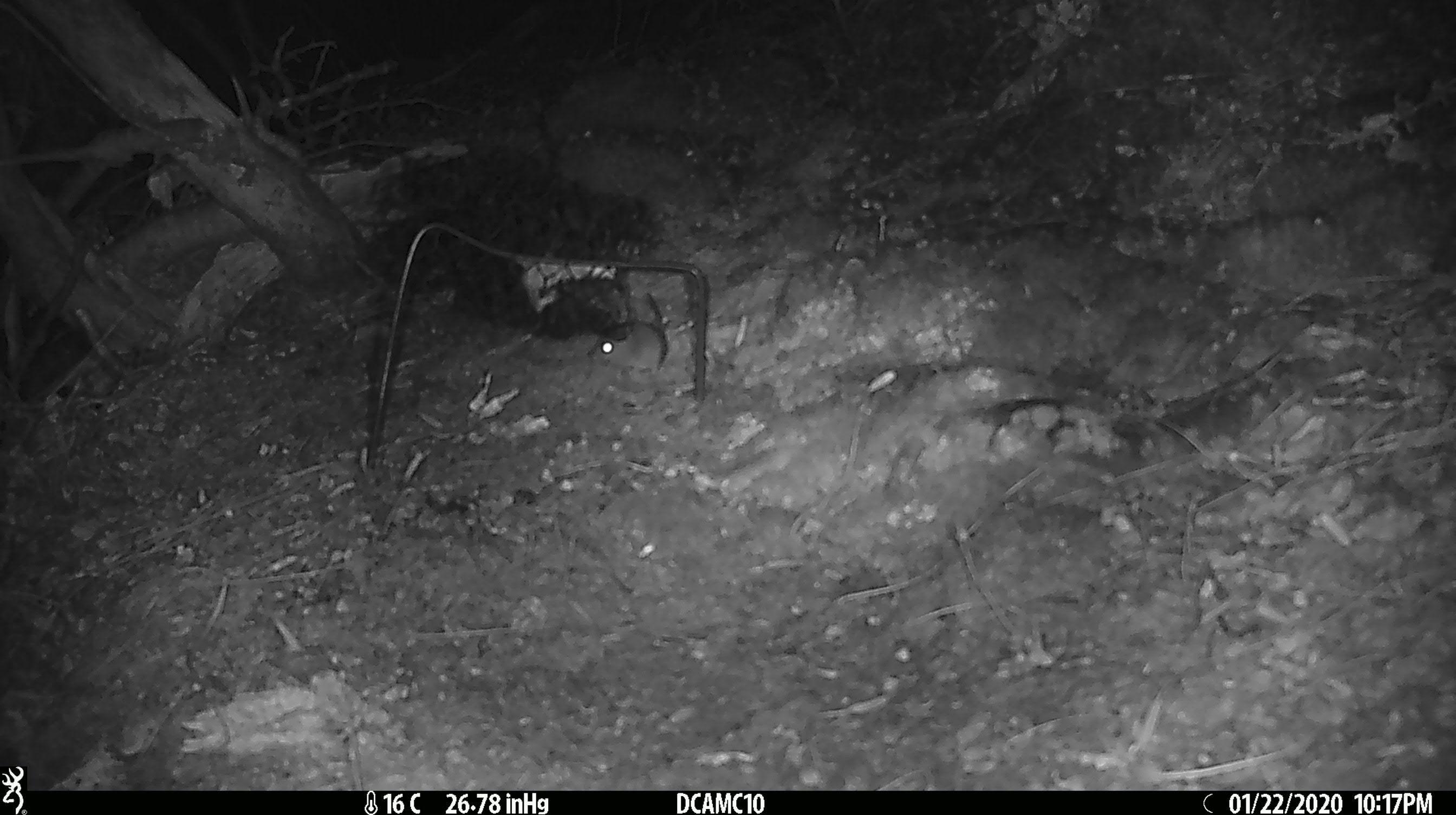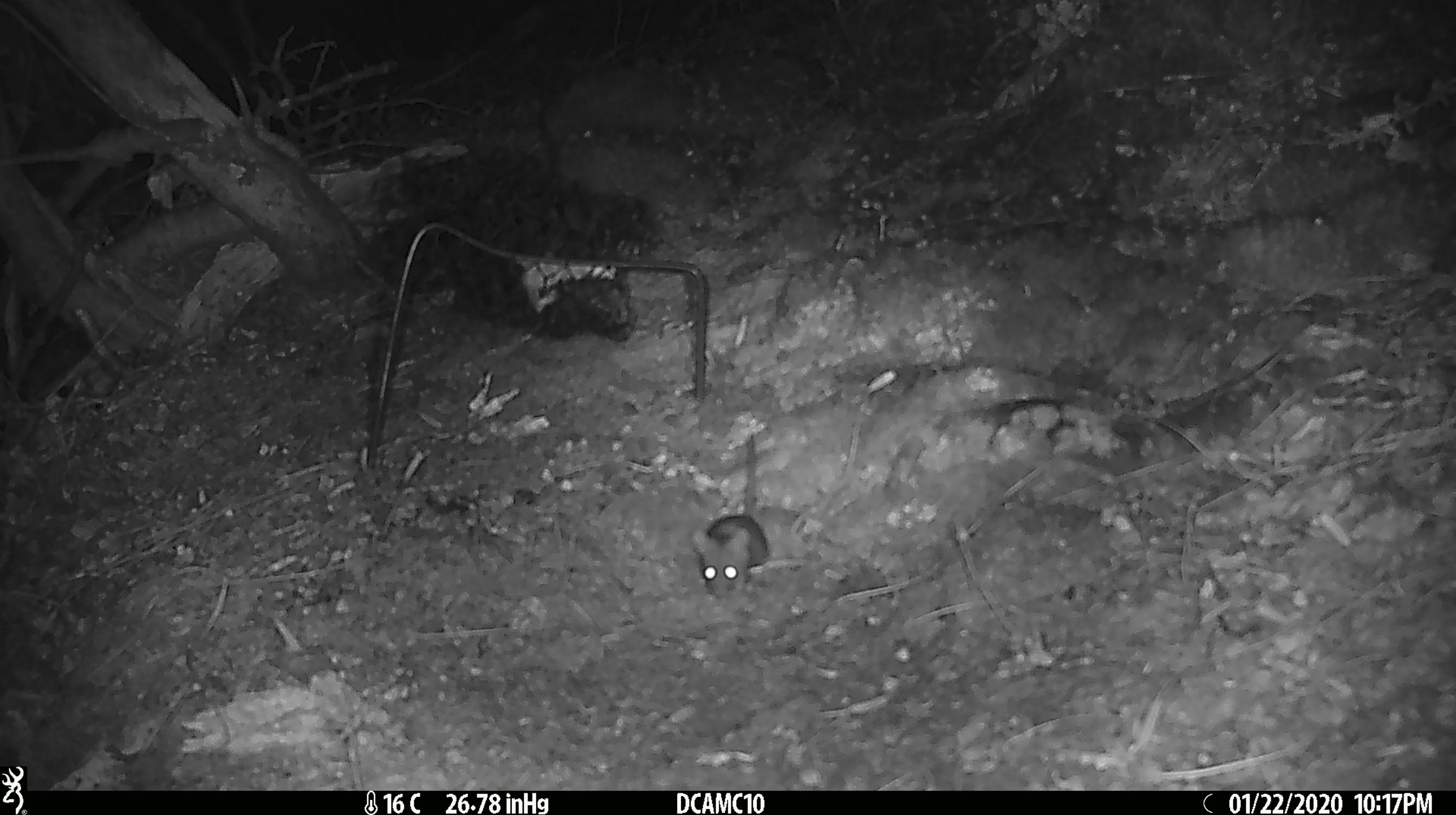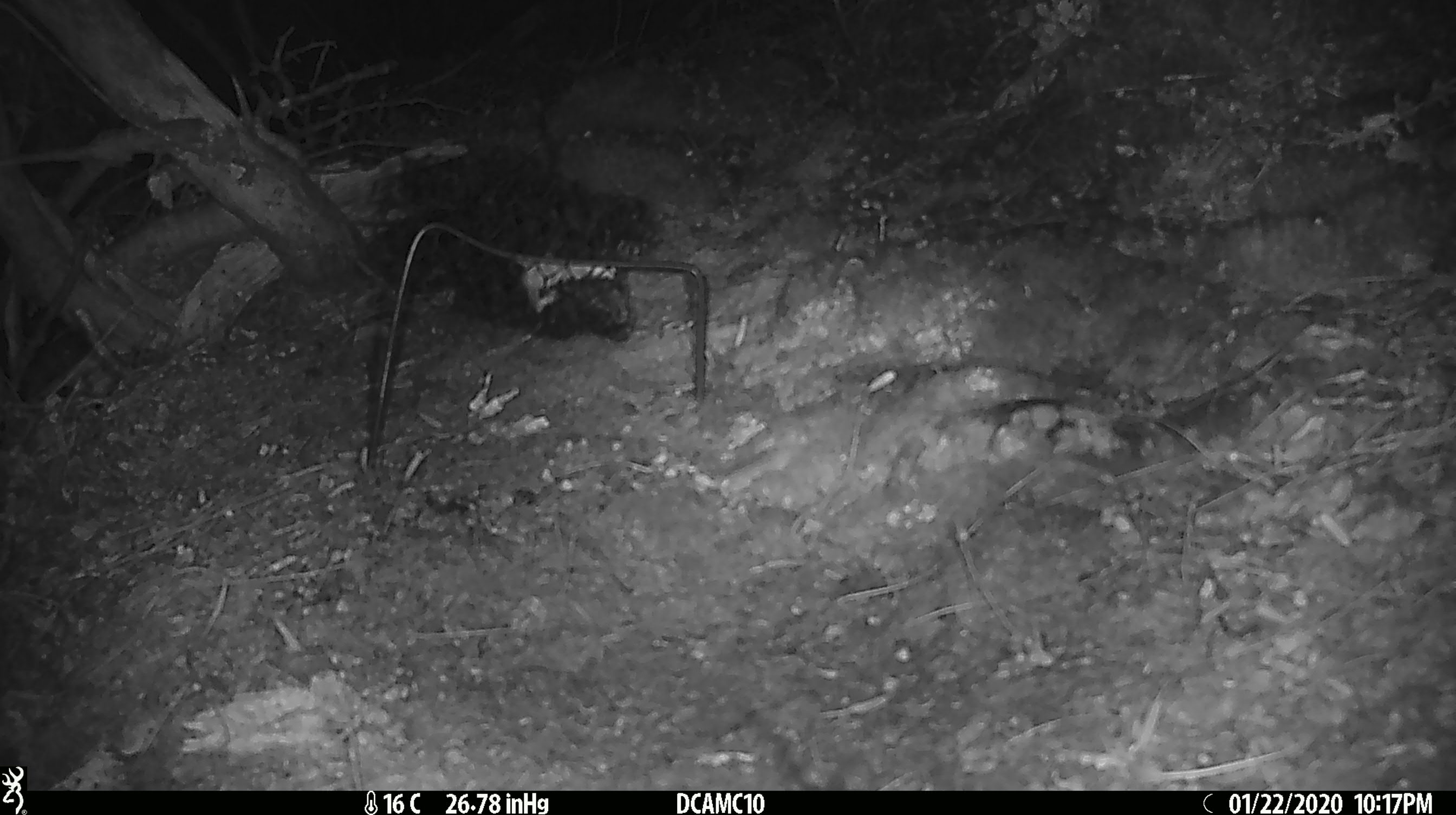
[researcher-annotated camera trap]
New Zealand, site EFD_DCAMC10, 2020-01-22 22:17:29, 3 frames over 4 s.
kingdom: Animalia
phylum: Chordata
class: Mammalia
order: Rodentia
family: Muridae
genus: Mus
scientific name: Mus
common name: mouse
Mouse (Mus).